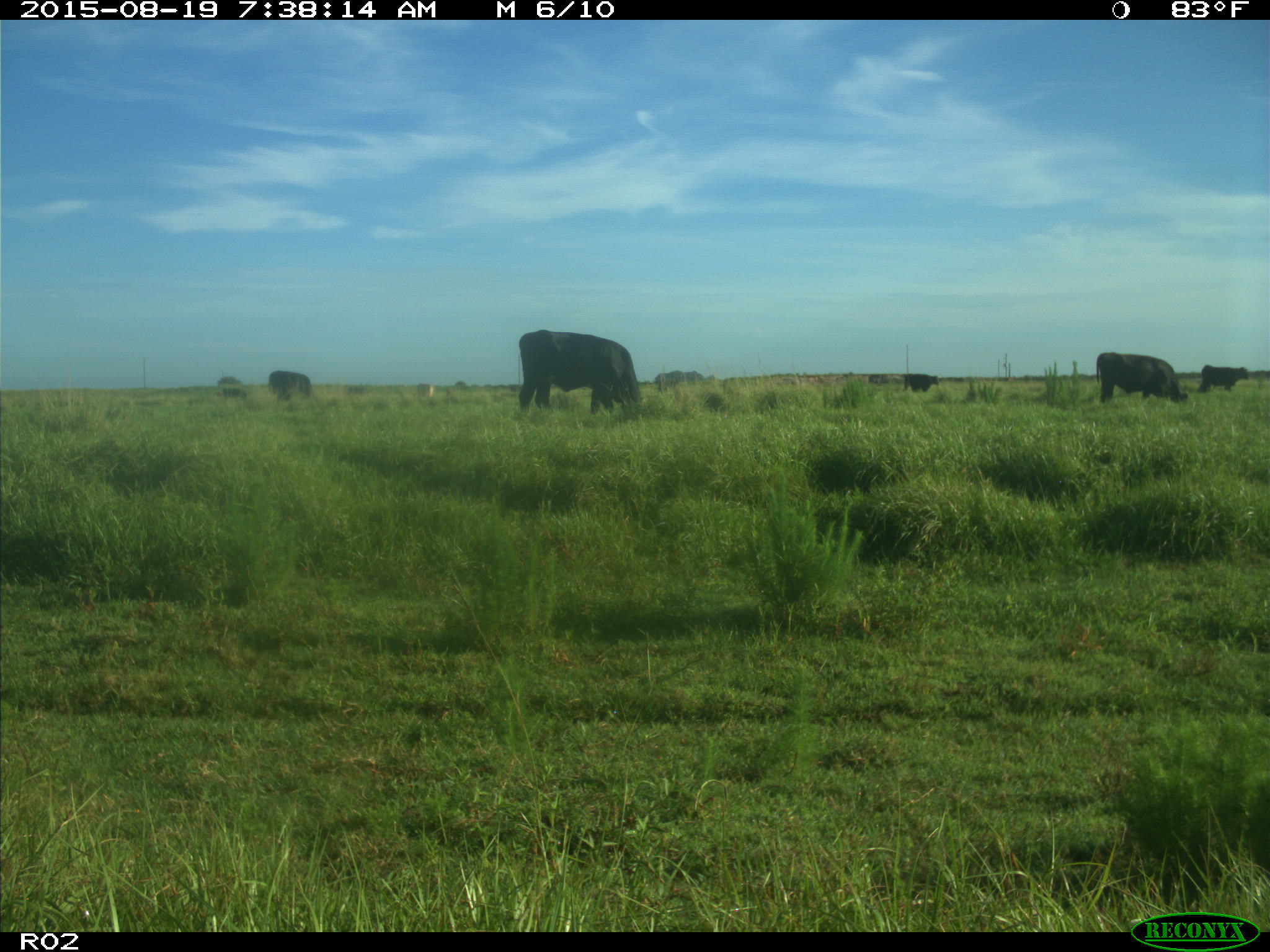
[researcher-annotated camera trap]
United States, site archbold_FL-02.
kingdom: Animalia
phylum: Chordata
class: Mammalia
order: Artiodactyla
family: Bovidae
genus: Bos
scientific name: Bos taurus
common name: domestic cow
Bos taurus (domestic cow).